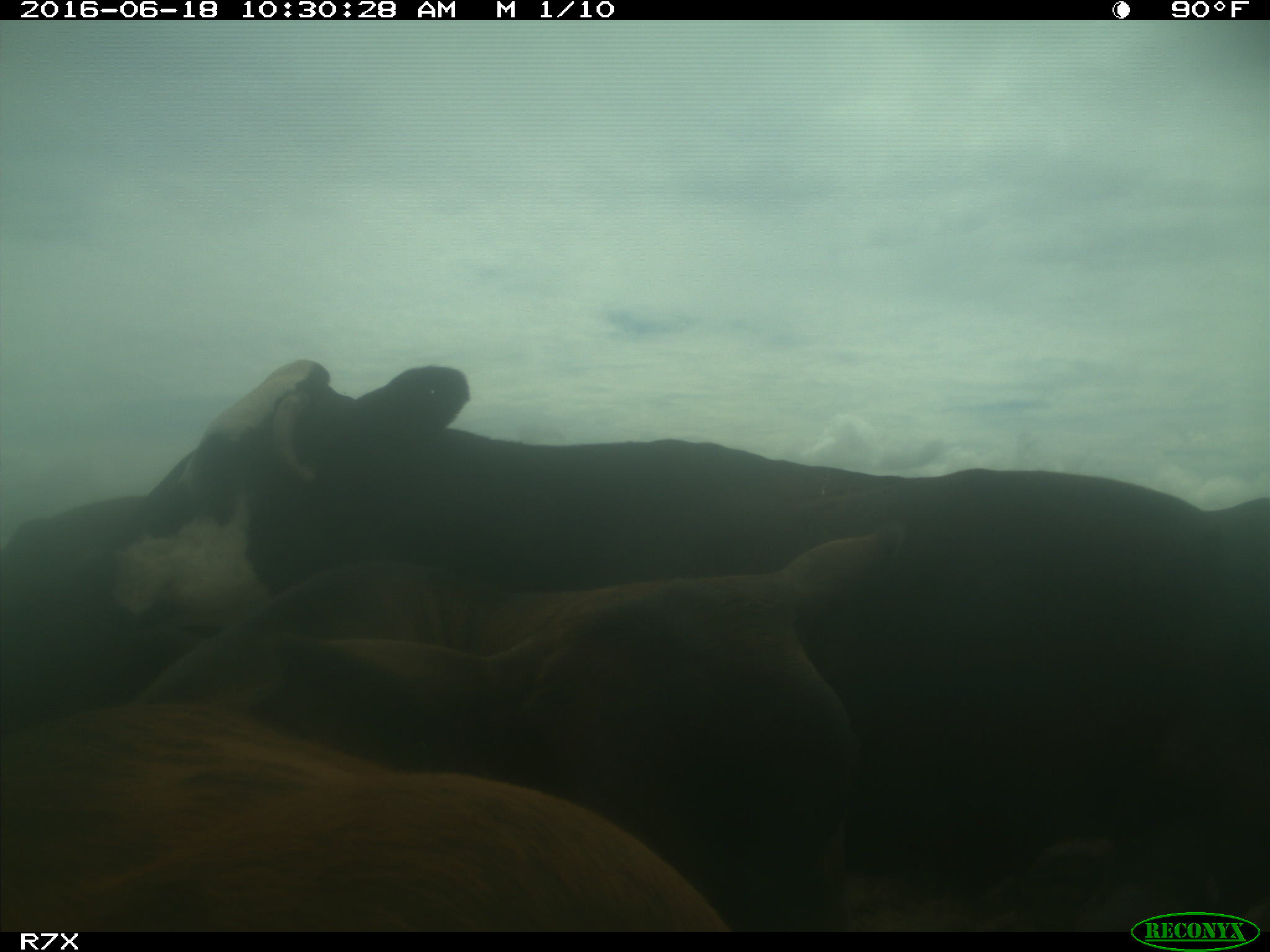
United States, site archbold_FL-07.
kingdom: Animalia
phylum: Chordata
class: Mammalia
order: Artiodactyla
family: Bovidae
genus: Bos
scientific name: Bos taurus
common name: domestic cow